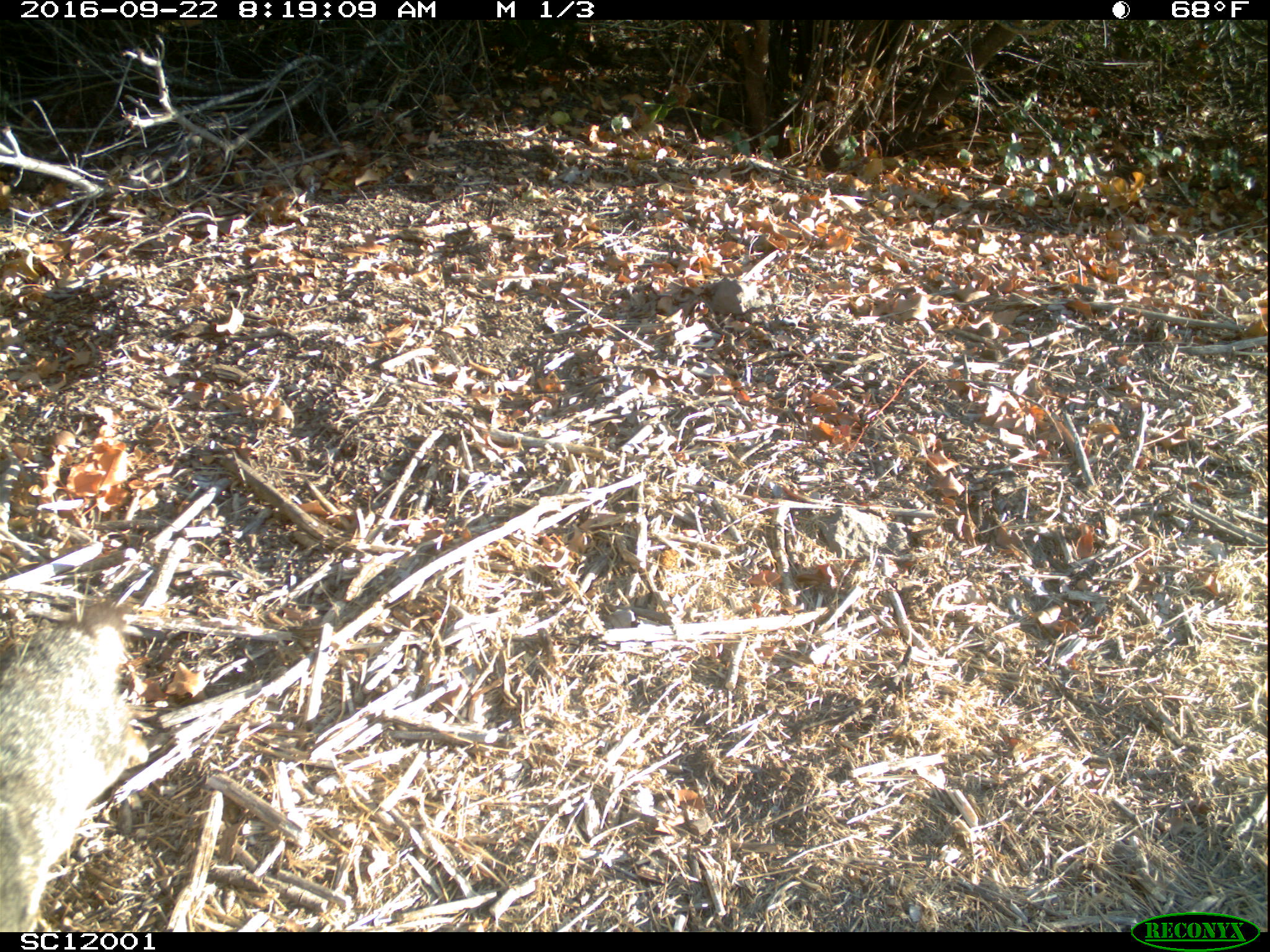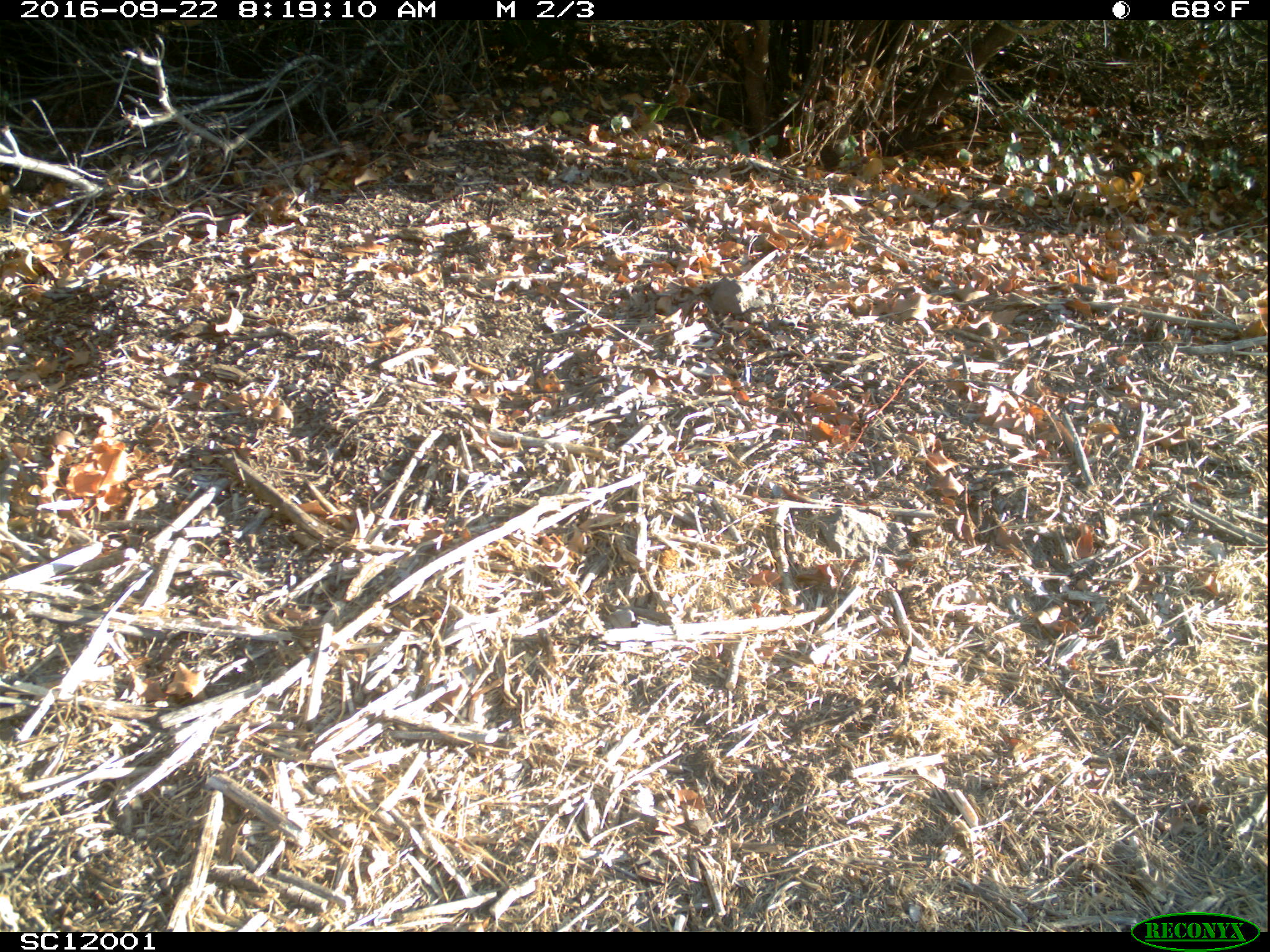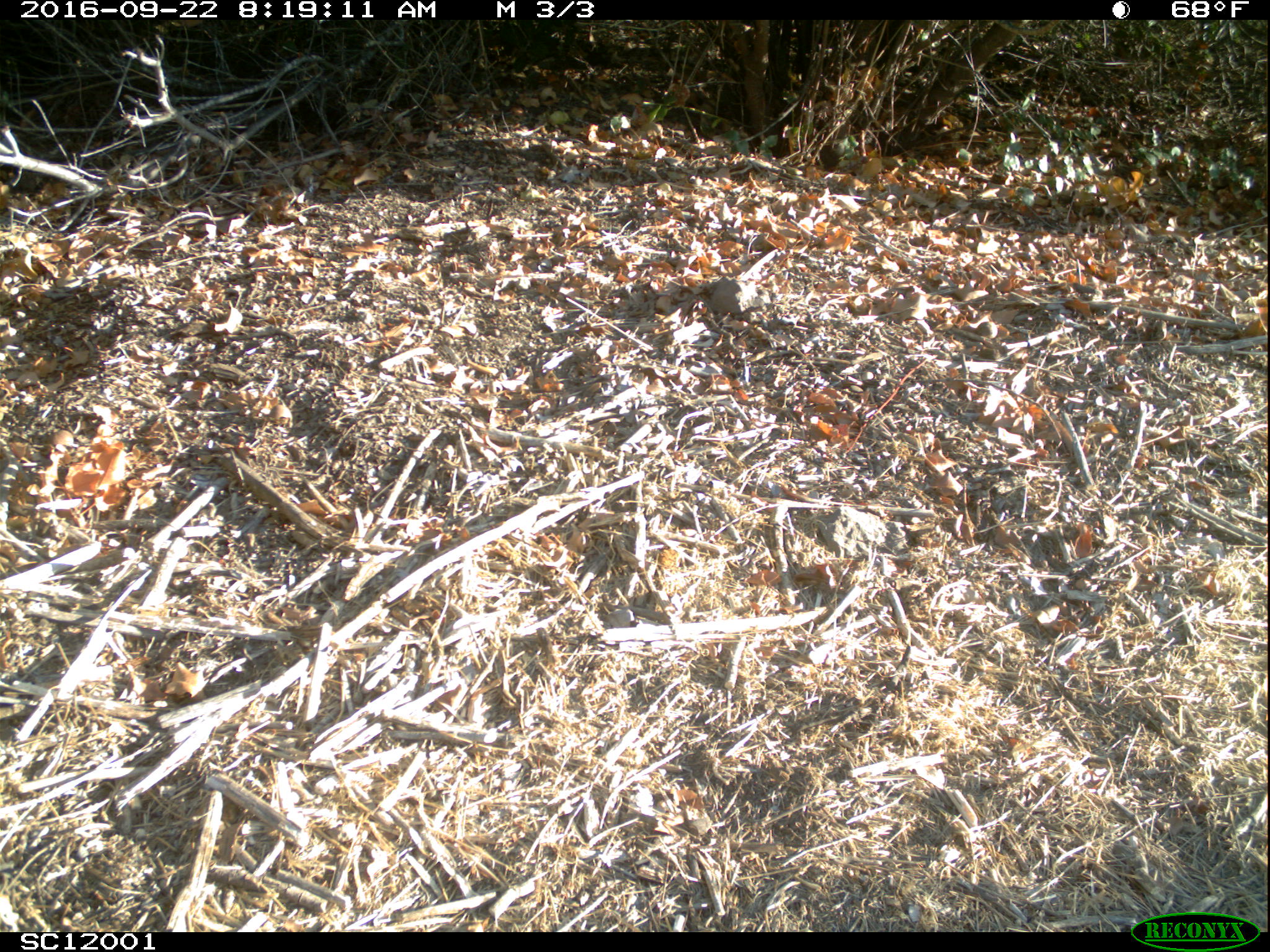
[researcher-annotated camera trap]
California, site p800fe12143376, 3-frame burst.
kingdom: Animalia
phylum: Chordata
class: Mammalia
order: Carnivora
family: Canidae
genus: Urocyon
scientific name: Urocyon littoralis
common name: island fox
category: fox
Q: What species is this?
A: Fox (island fox) (Urocyon littoralis).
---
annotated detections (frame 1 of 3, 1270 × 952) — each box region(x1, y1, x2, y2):
fox: region(0, 602, 131, 931)